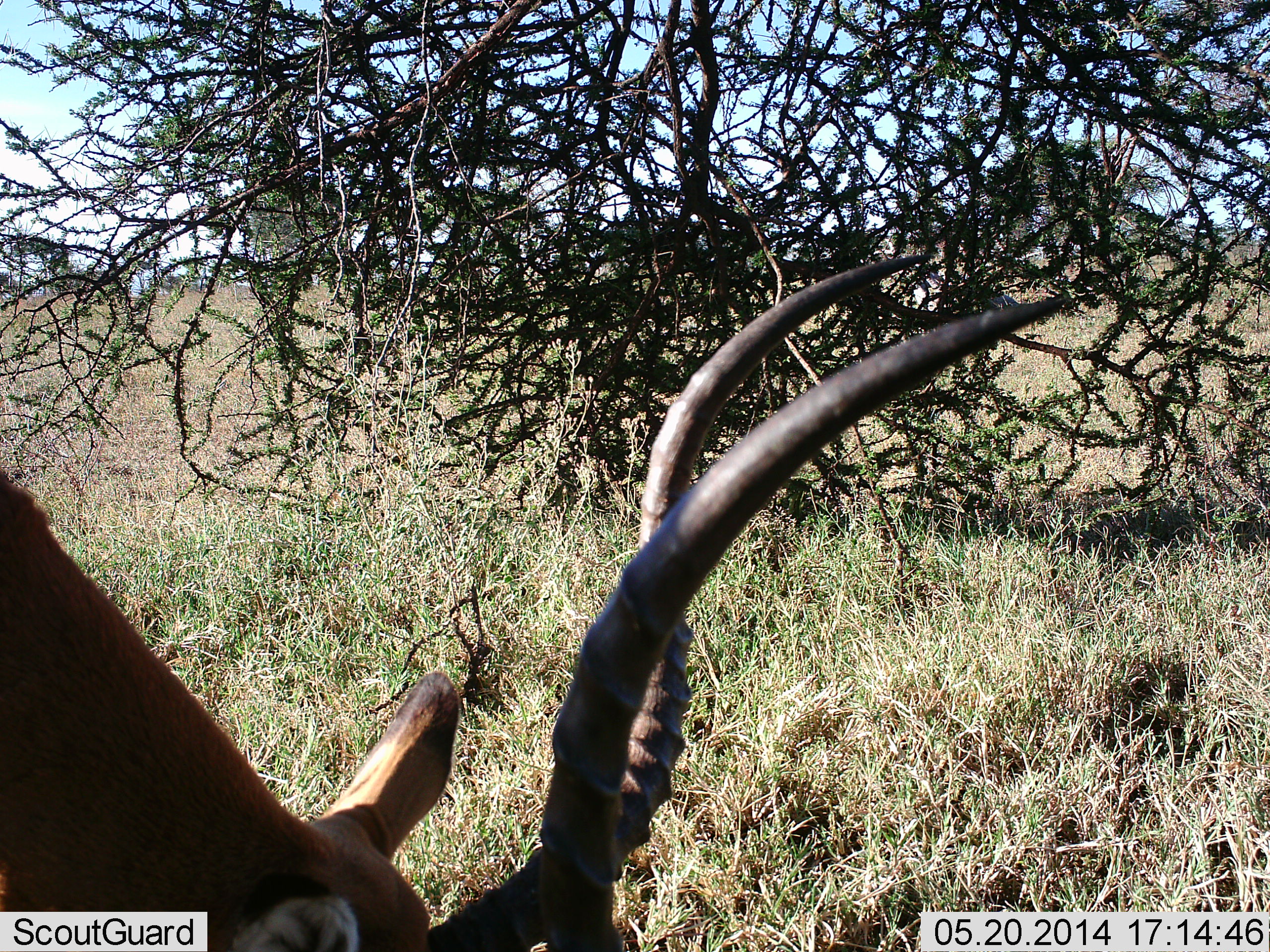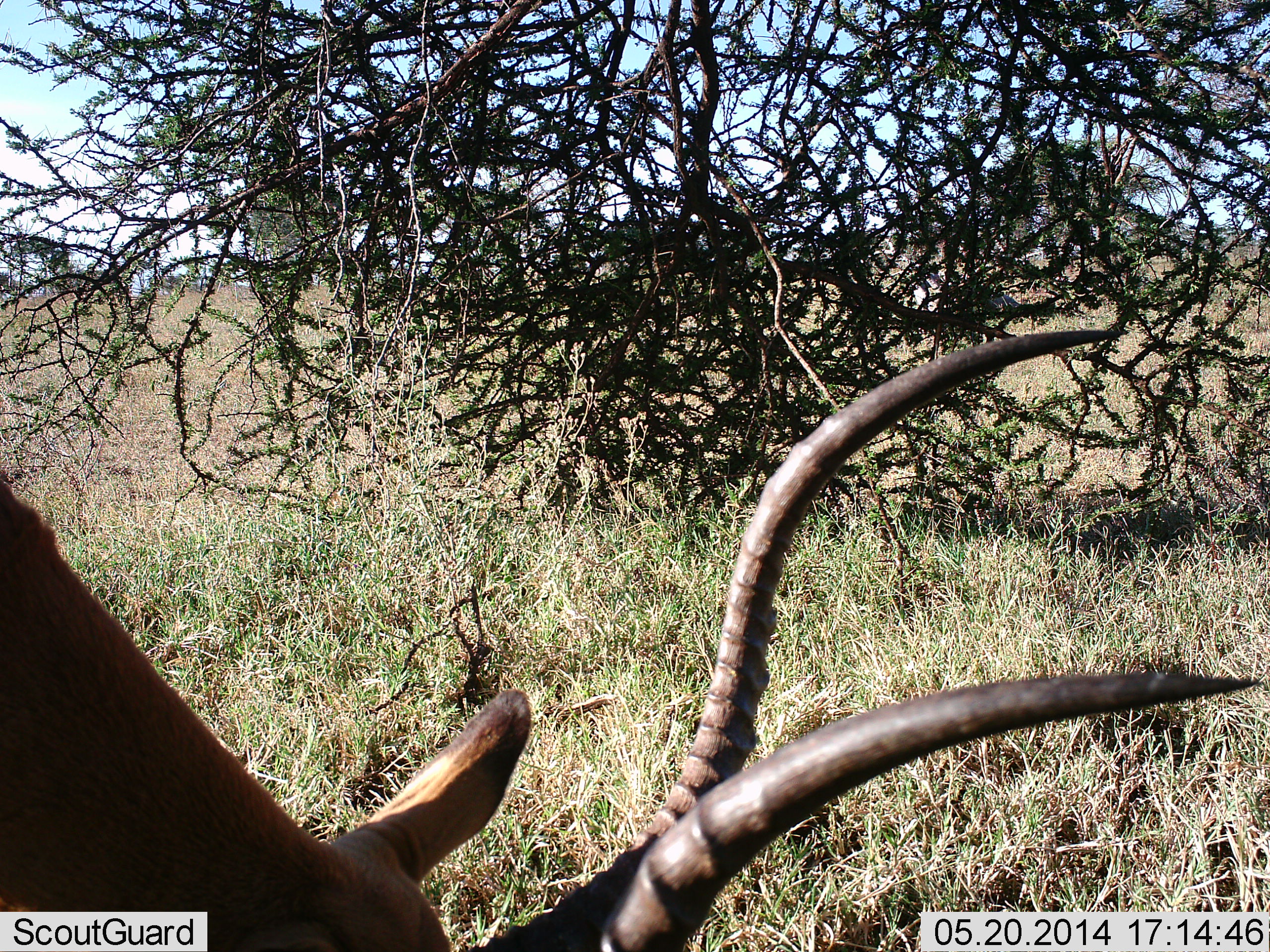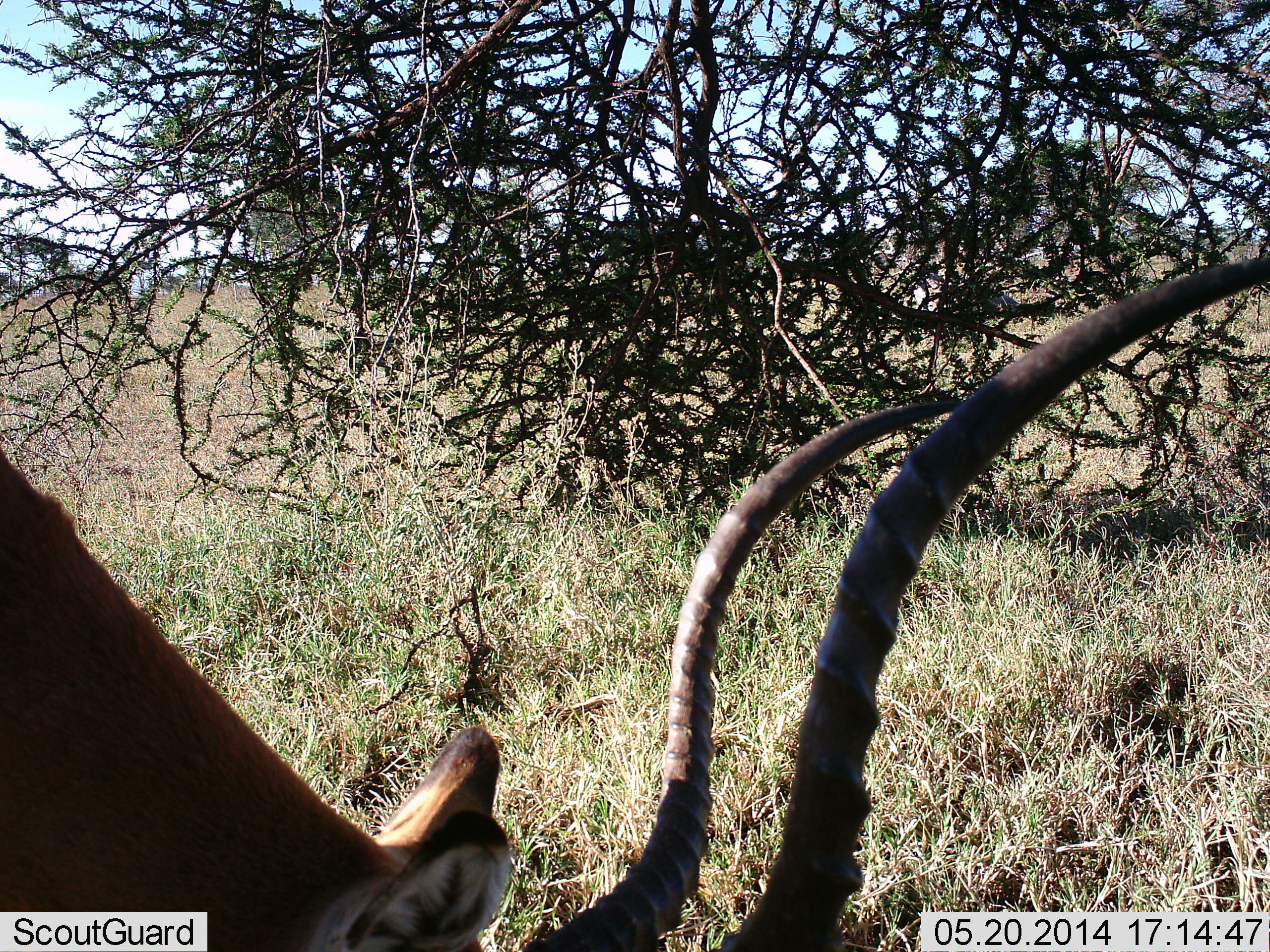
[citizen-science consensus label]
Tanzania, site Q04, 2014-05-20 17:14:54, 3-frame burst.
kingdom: Animalia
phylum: Chordata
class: Mammalia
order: Artiodactyla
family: Bovidae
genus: Aepyceros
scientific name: Aepyceros melampus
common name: impala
Impala (Aepyceros melampus), count 1. Behavior (volunteer vote fractions): standing 10%, resting 0%, moving 0%, interacting 0%. Young present (vote fraction): 0%. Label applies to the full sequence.